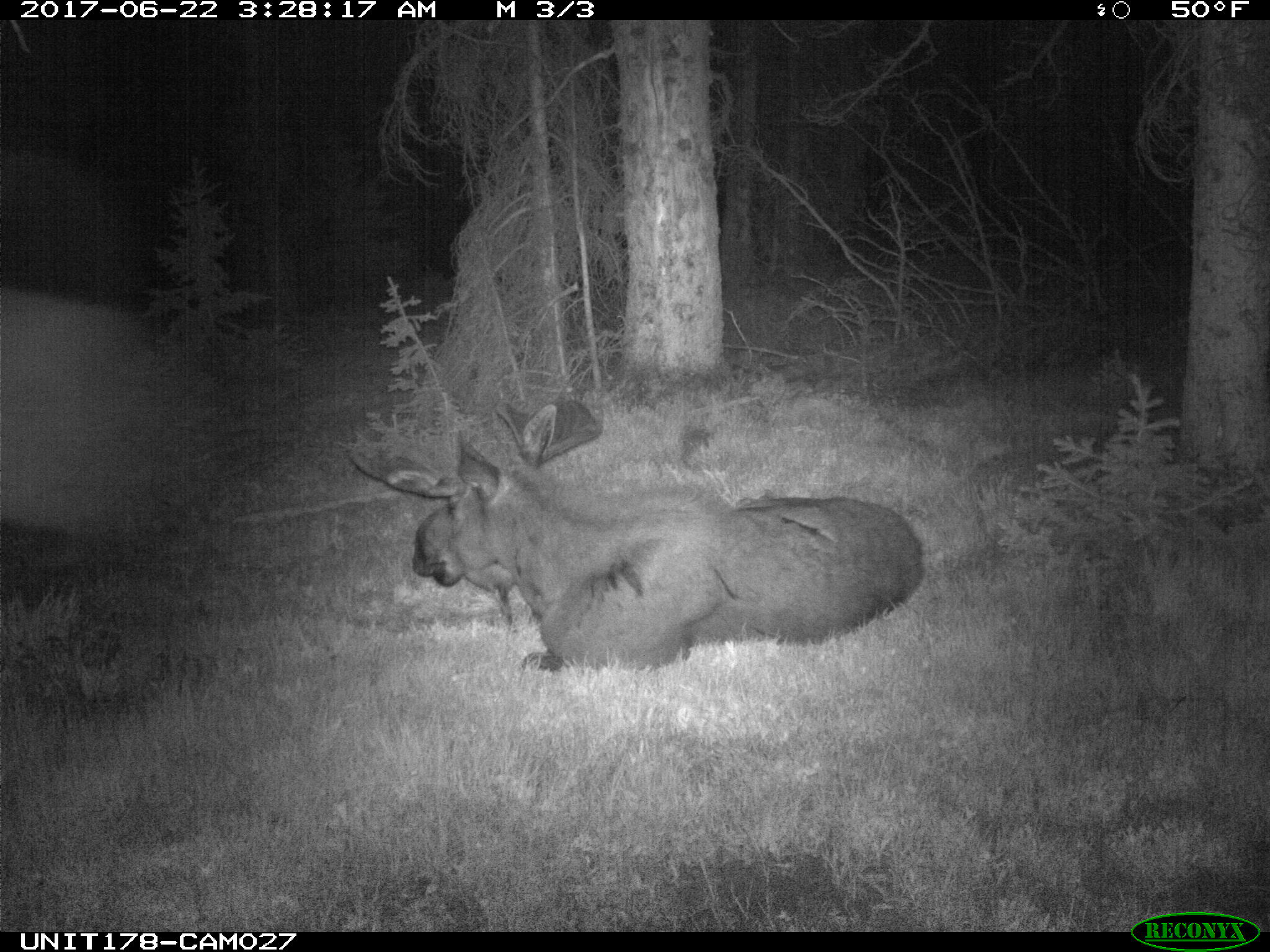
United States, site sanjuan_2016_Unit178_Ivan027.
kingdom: Animalia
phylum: Chordata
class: Mammalia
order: Artiodactyla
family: Cervidae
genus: Alces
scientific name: Alces alces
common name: moose